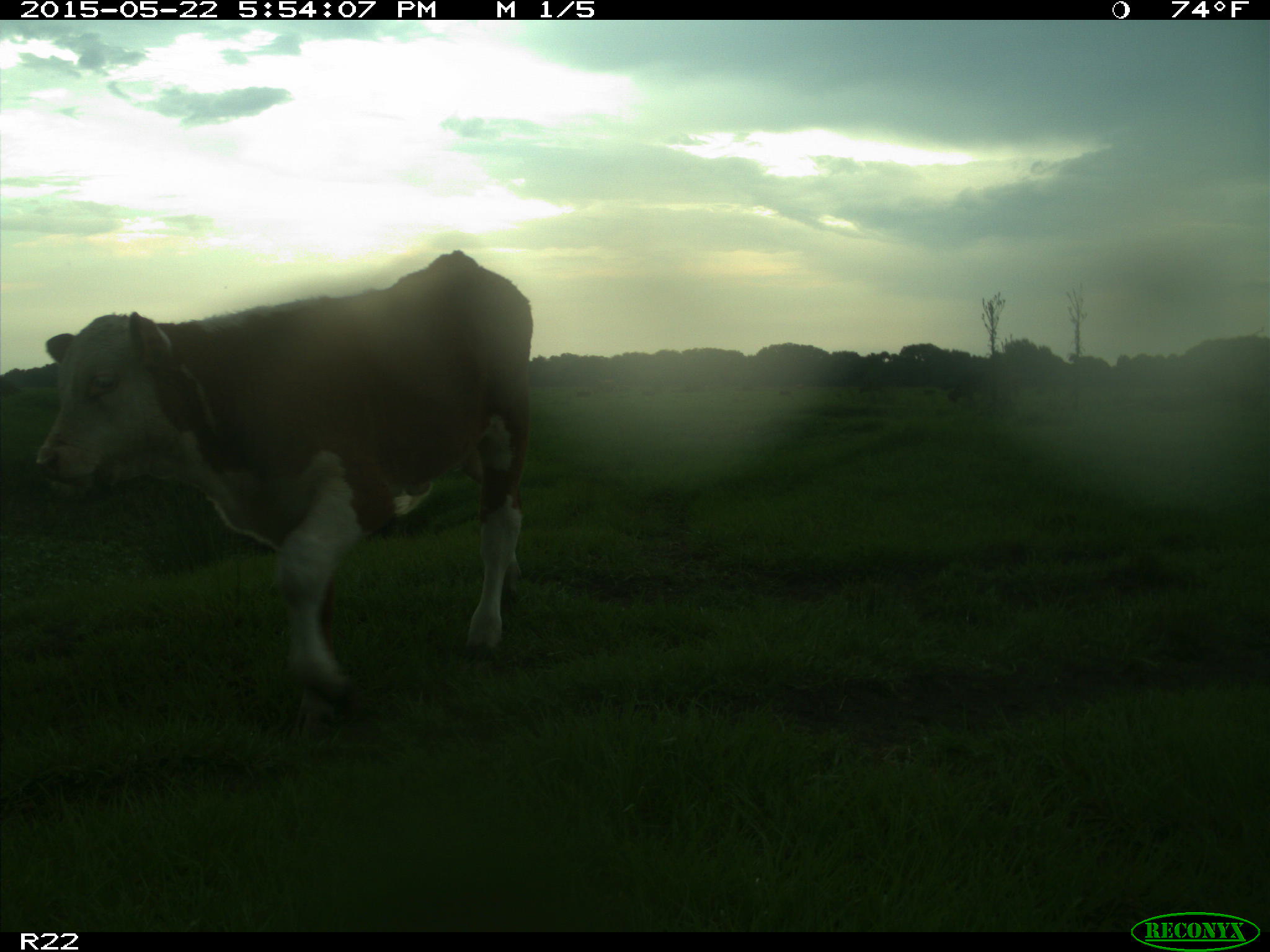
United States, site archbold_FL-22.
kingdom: Animalia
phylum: Chordata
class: Mammalia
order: Artiodactyla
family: Bovidae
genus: Bos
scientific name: Bos taurus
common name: domestic cow